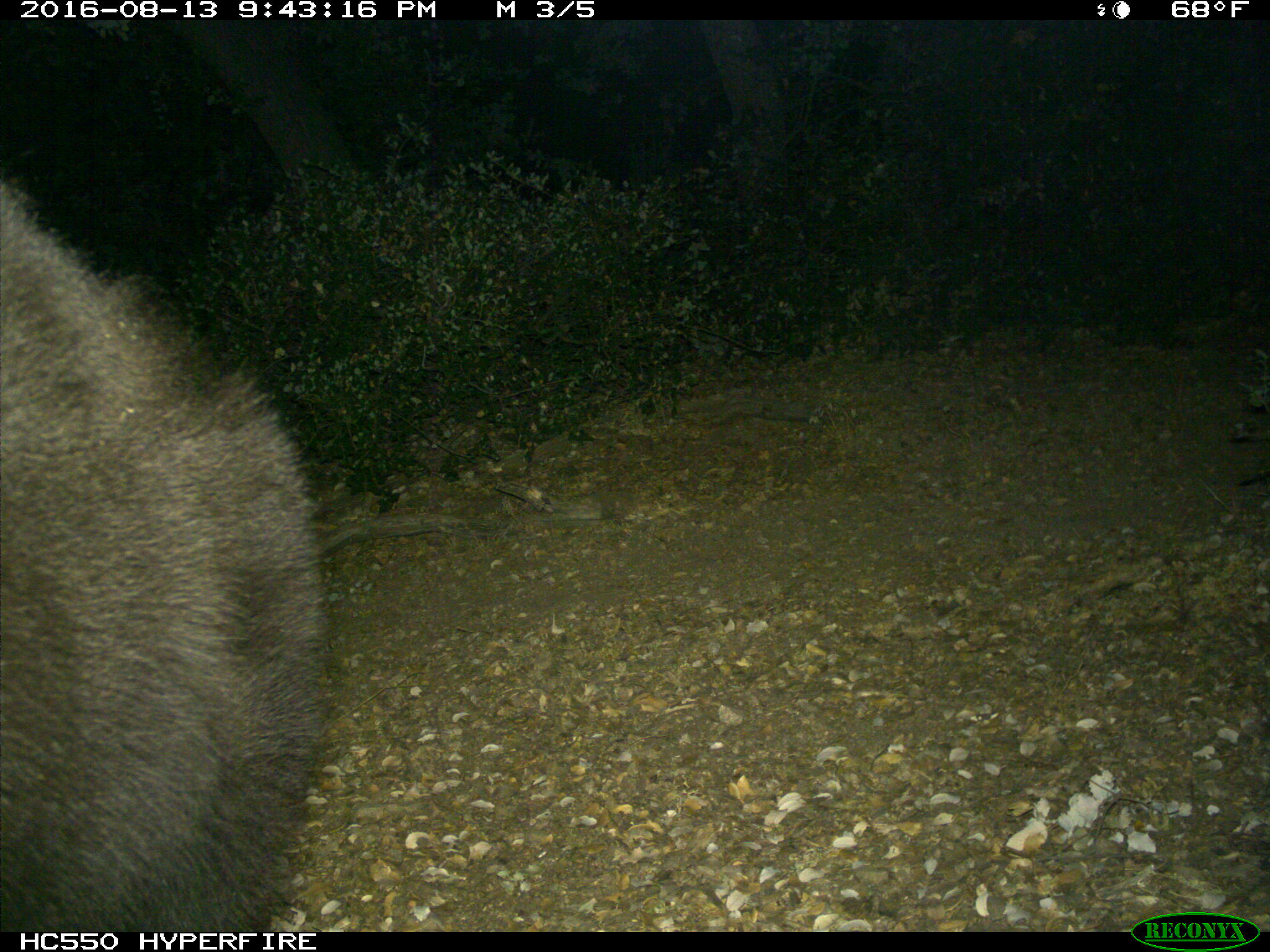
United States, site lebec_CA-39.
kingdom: Animalia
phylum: Chordata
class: Mammalia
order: Carnivora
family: Ursidae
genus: Ursus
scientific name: Ursus americanus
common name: american black bear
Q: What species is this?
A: Ursus americanus (american black bear).